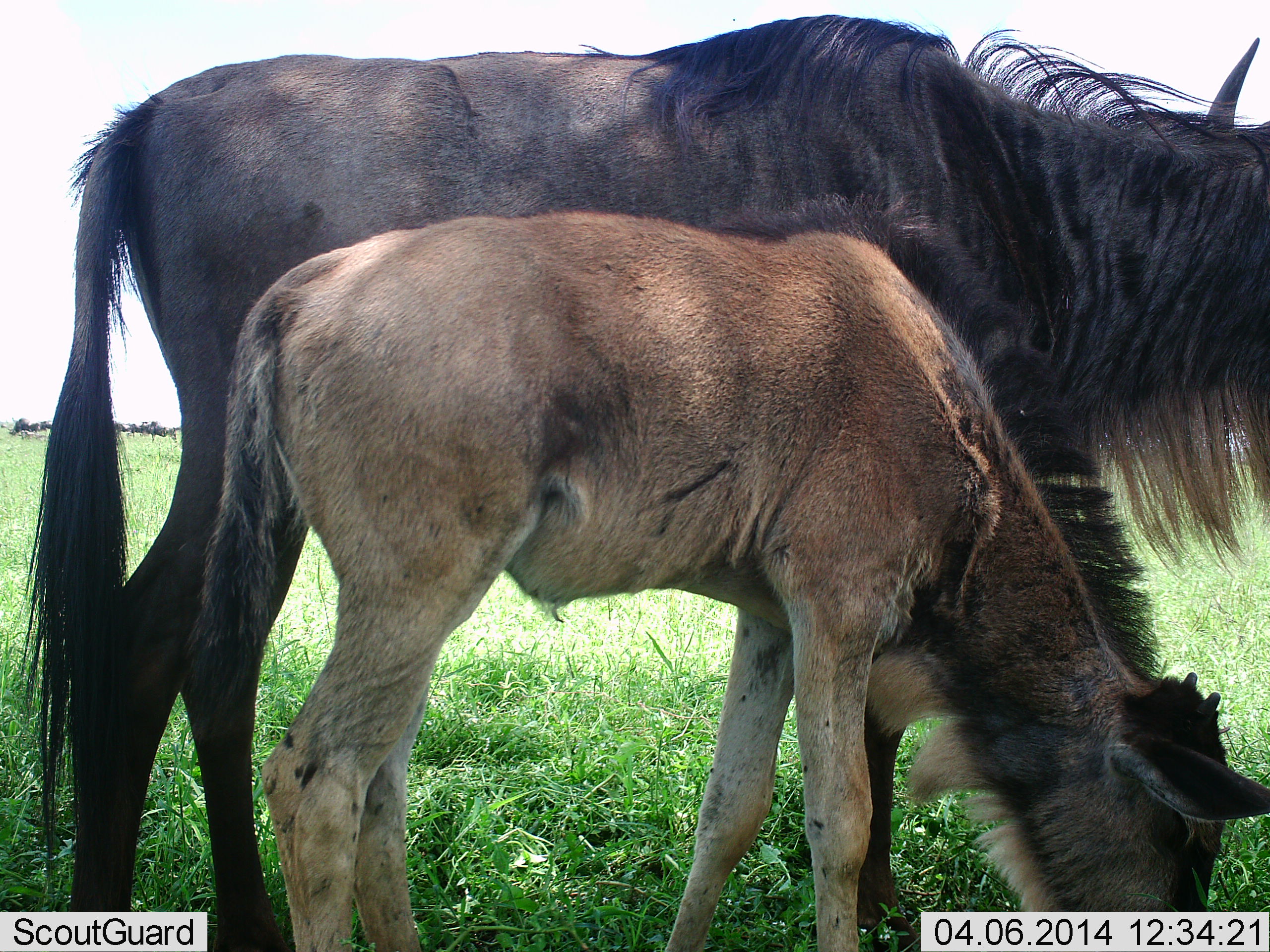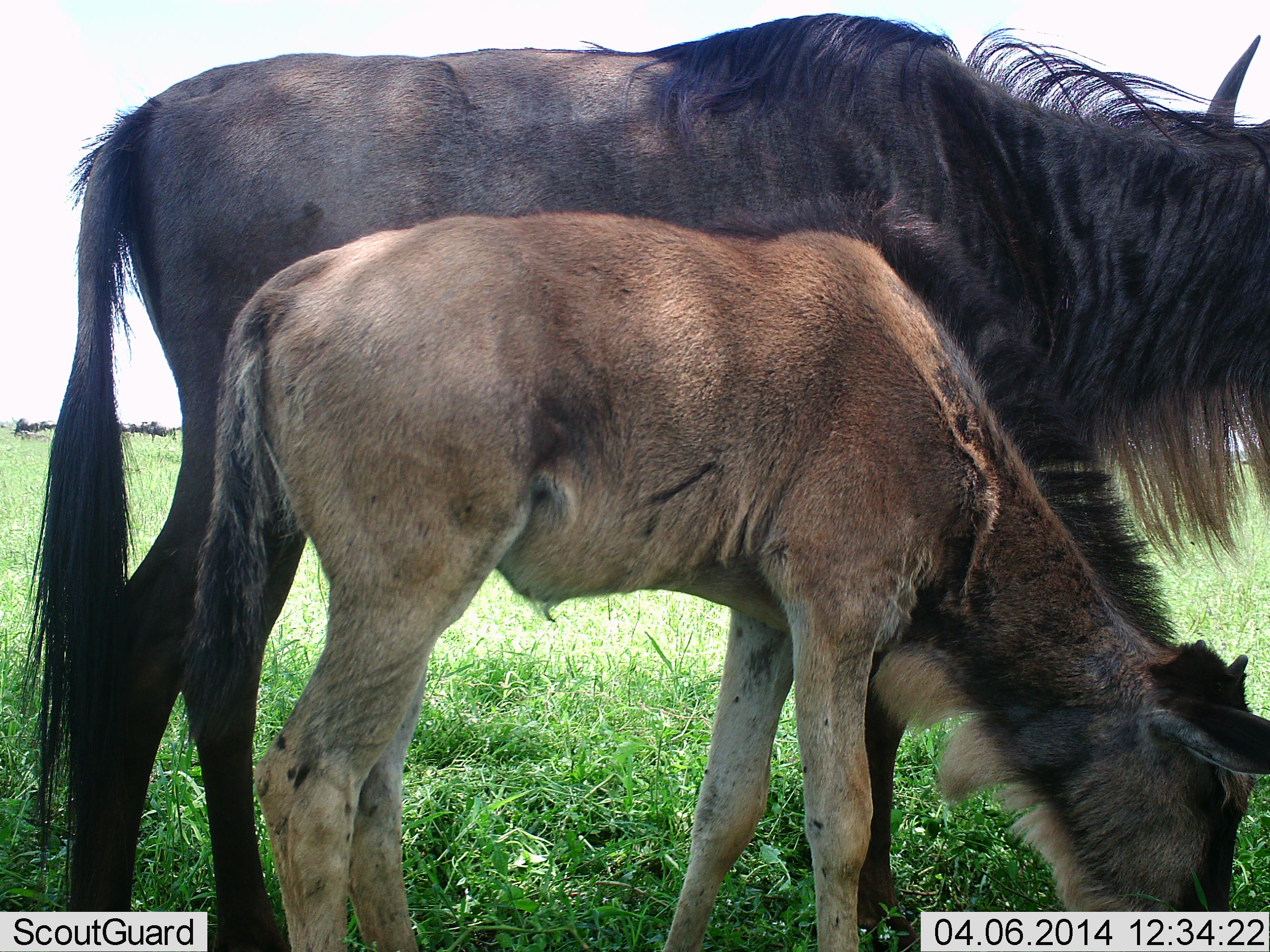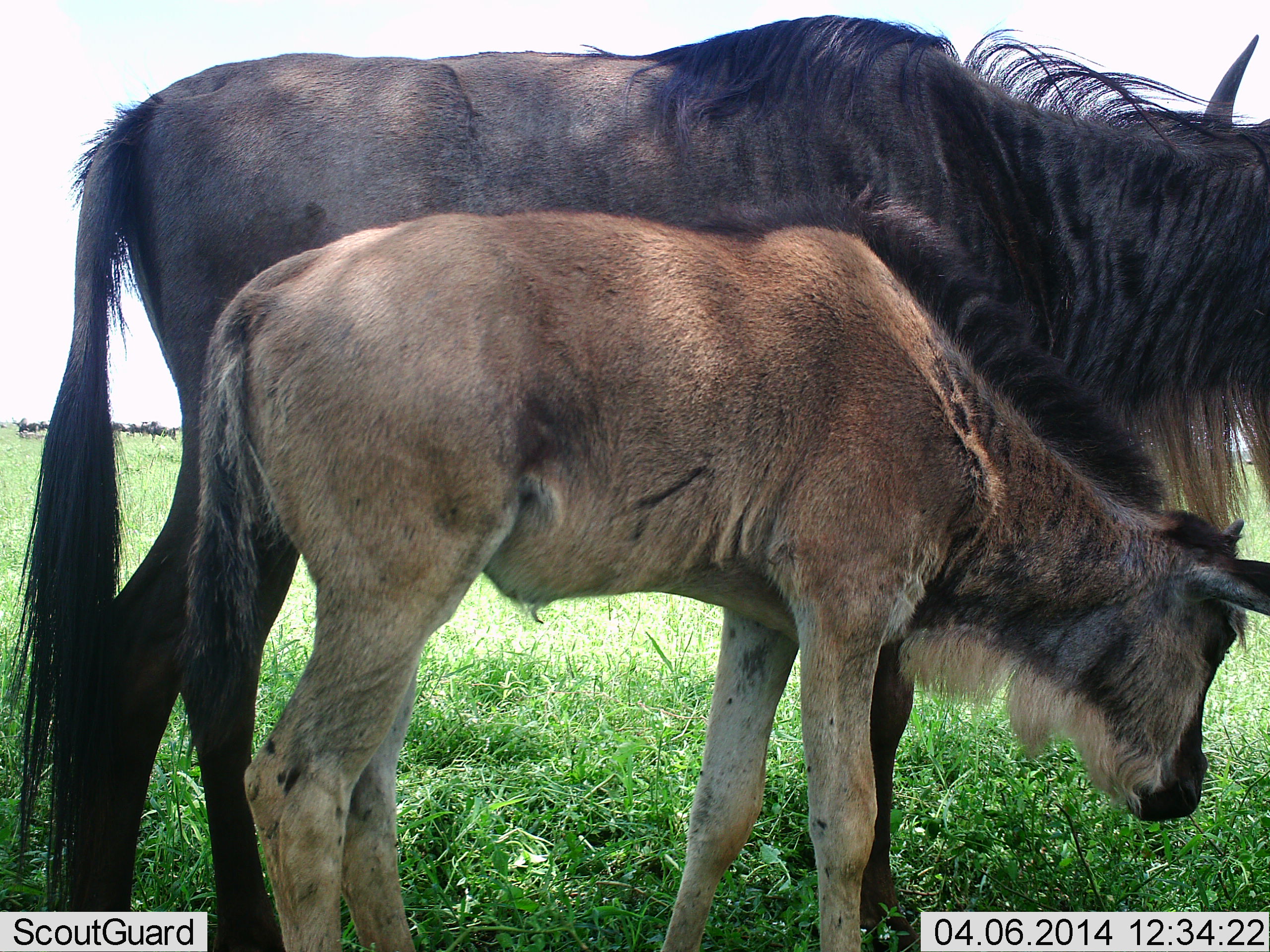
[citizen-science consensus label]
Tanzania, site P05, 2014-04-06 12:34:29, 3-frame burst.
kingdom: Animalia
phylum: Chordata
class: Mammalia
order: Artiodactyla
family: Bovidae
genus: Connochaetes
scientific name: Connochaetes taurinus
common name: blue wildebeest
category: wildebeest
Wildebeest (blue wildebeest) (Connochaetes taurinus), count 2. Behavior (volunteer vote fractions): standing 90%, resting 10%, moving 0%, interacting 0%. Young present (vote fraction): 100%. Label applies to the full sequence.